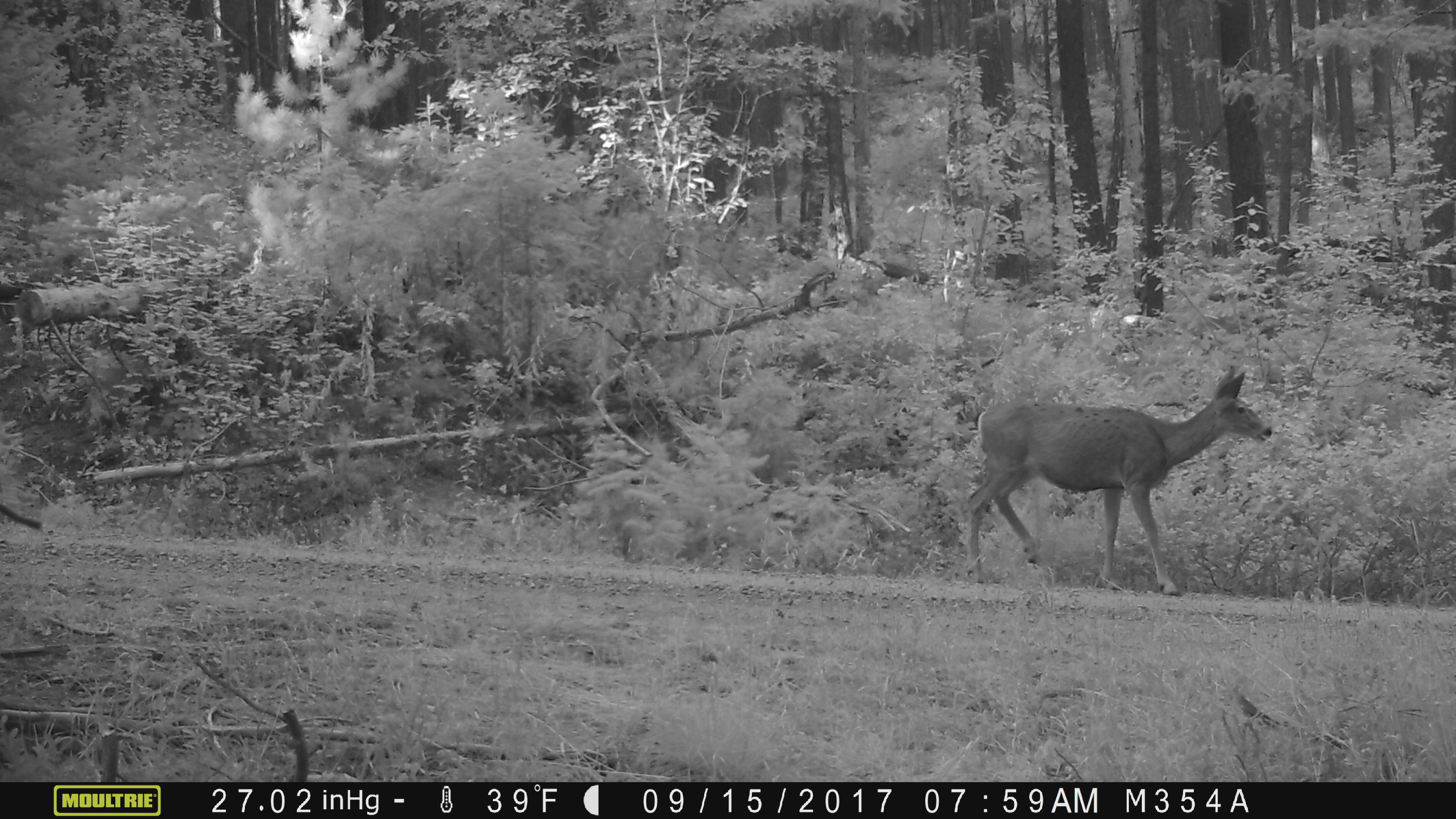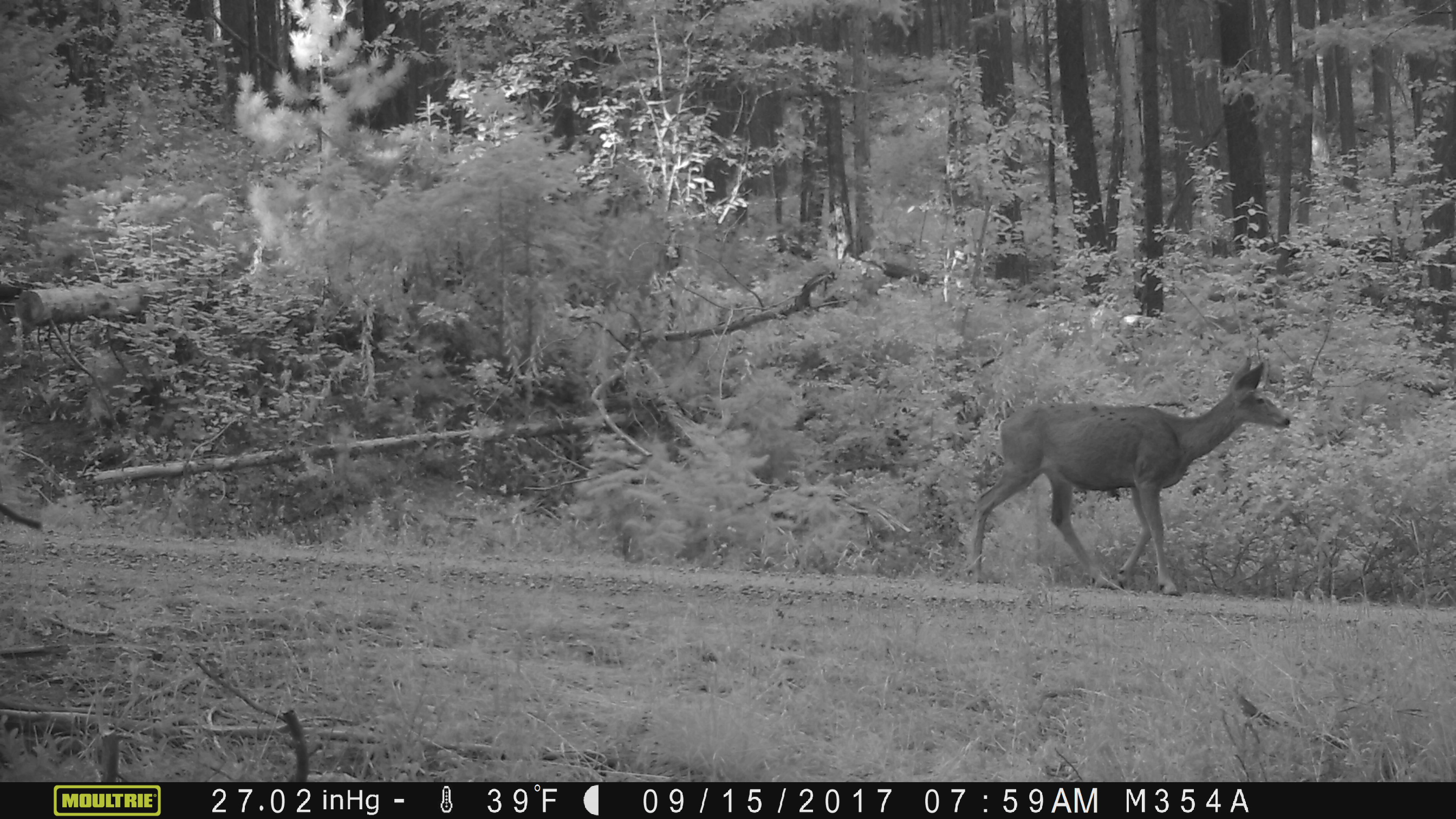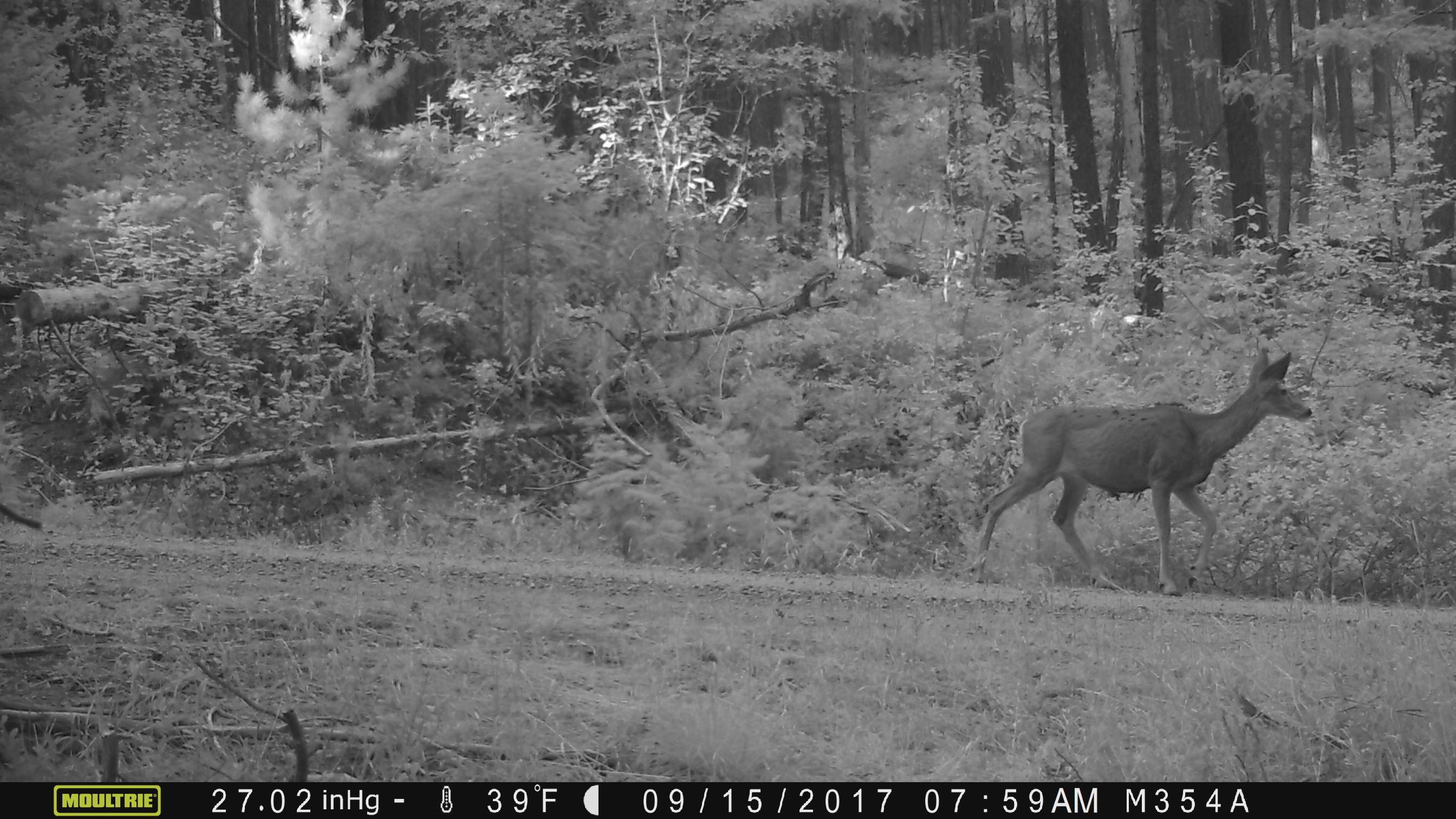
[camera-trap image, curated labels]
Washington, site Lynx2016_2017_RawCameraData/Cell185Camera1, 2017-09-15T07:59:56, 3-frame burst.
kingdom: Animalia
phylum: Chordata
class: Mammalia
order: Artiodactyla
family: Cervidae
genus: Odocoileus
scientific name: Odocoileus hemionus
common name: mule deer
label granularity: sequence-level